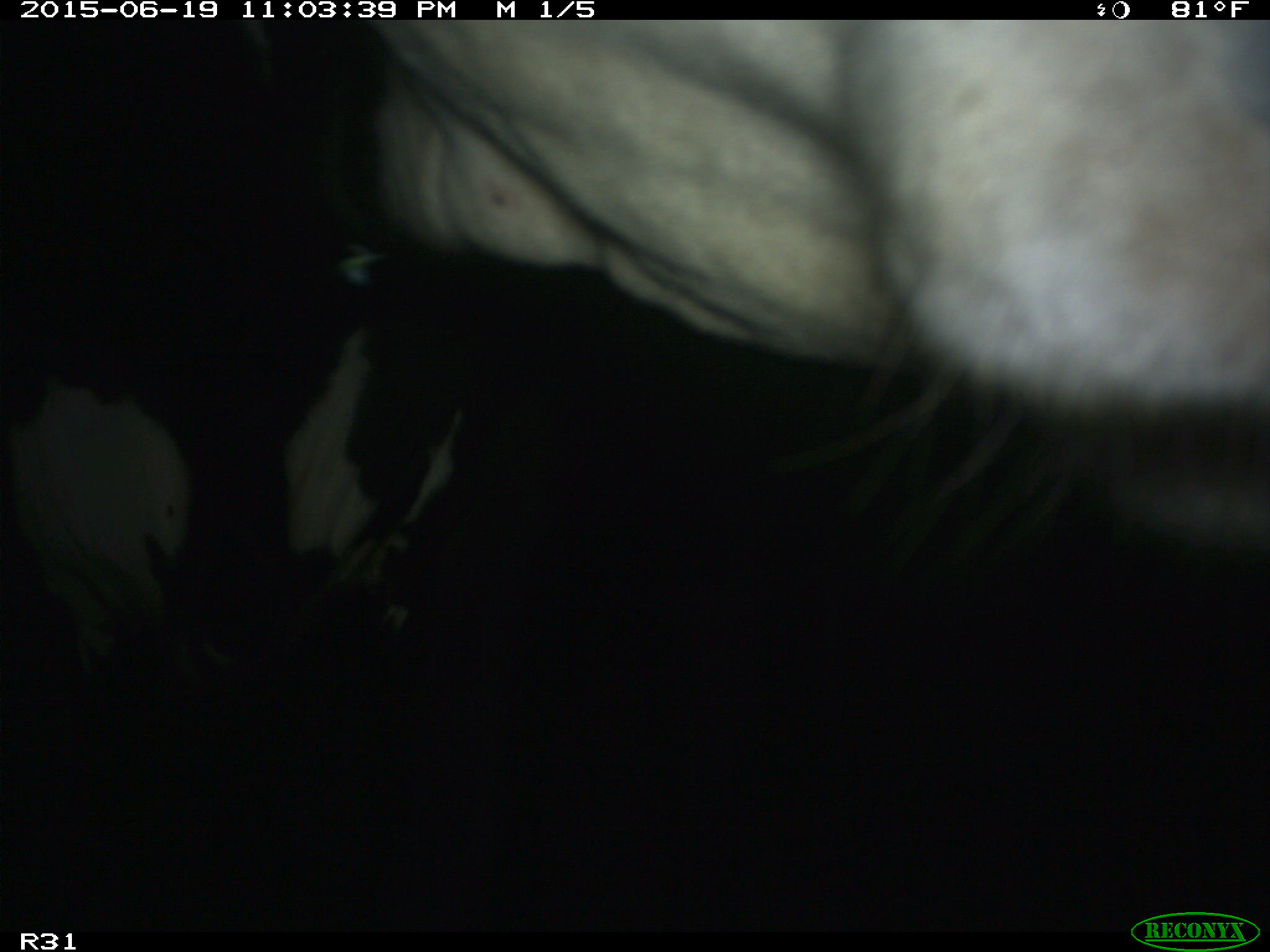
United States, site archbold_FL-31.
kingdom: Animalia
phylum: Chordata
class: Mammalia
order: Artiodactyla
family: Bovidae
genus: Bos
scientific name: Bos taurus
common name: domestic cow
Bos taurus (domestic cow).